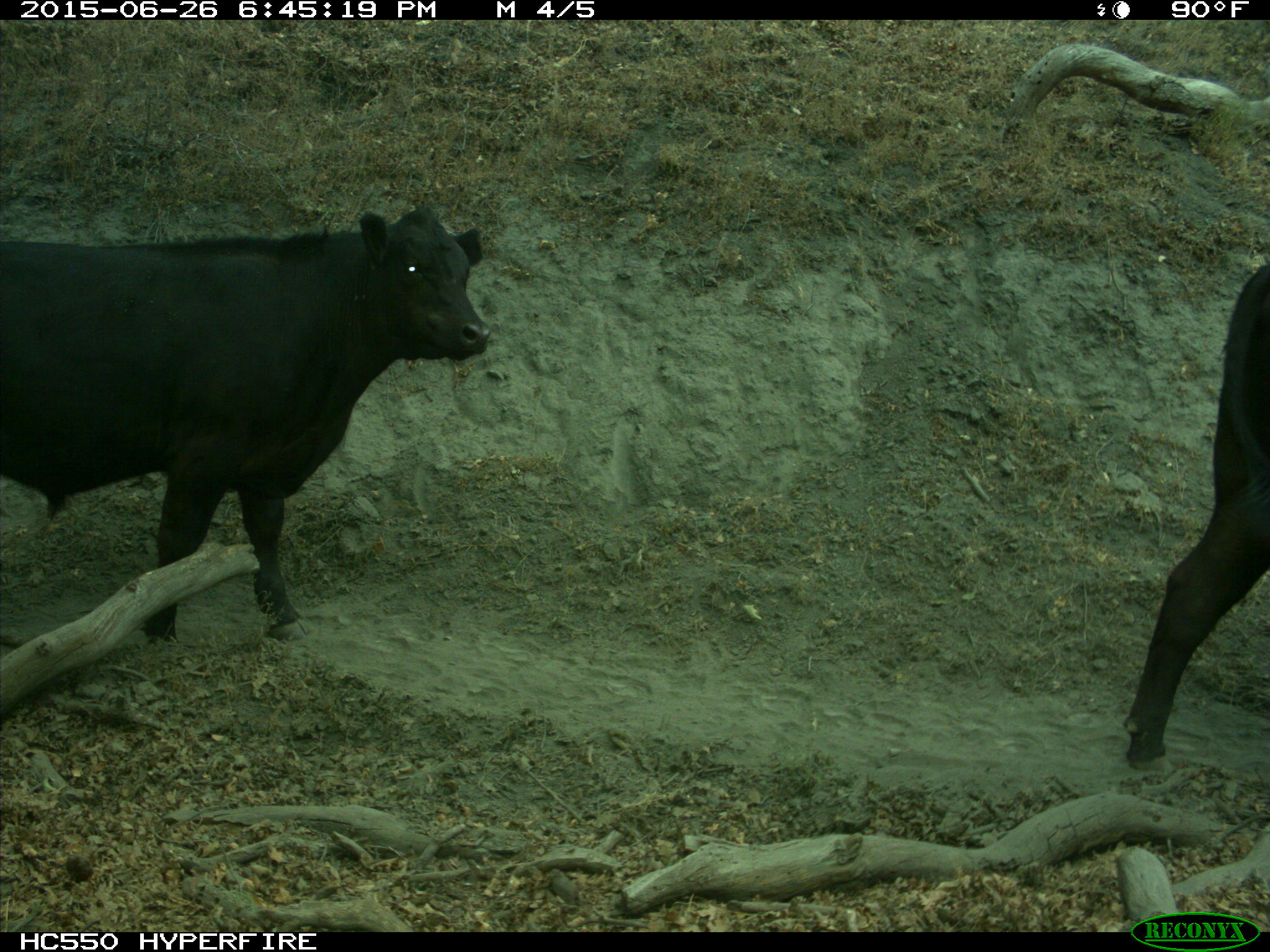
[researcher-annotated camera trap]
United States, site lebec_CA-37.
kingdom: Animalia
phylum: Chordata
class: Mammalia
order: Artiodactyla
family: Bovidae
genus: Bos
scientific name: Bos taurus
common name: domestic cow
Bos taurus (domestic cow).